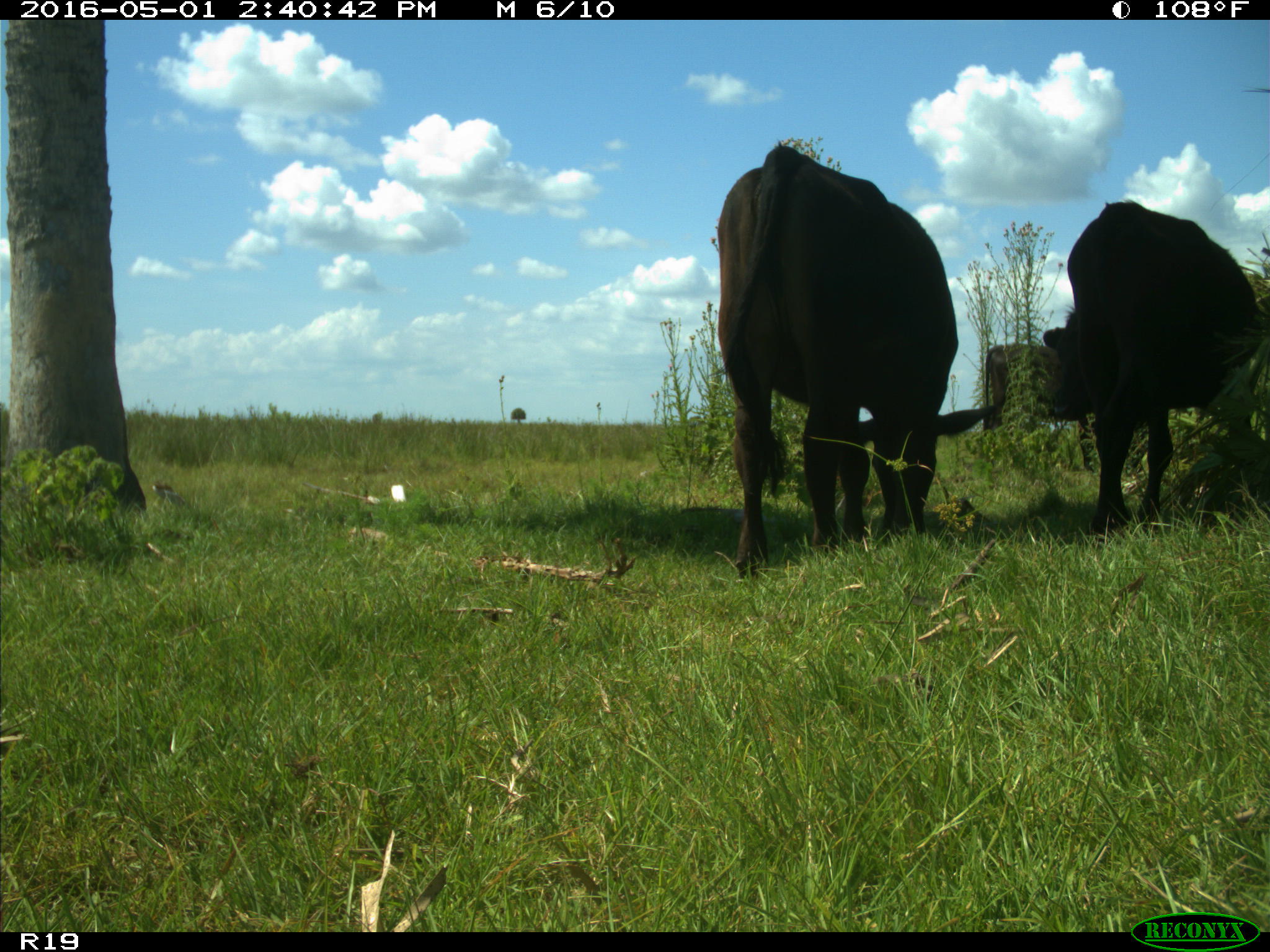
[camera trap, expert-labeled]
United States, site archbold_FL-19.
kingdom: Animalia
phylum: Chordata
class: Mammalia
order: Artiodactyla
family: Bovidae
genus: Bos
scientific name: Bos taurus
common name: domestic cow